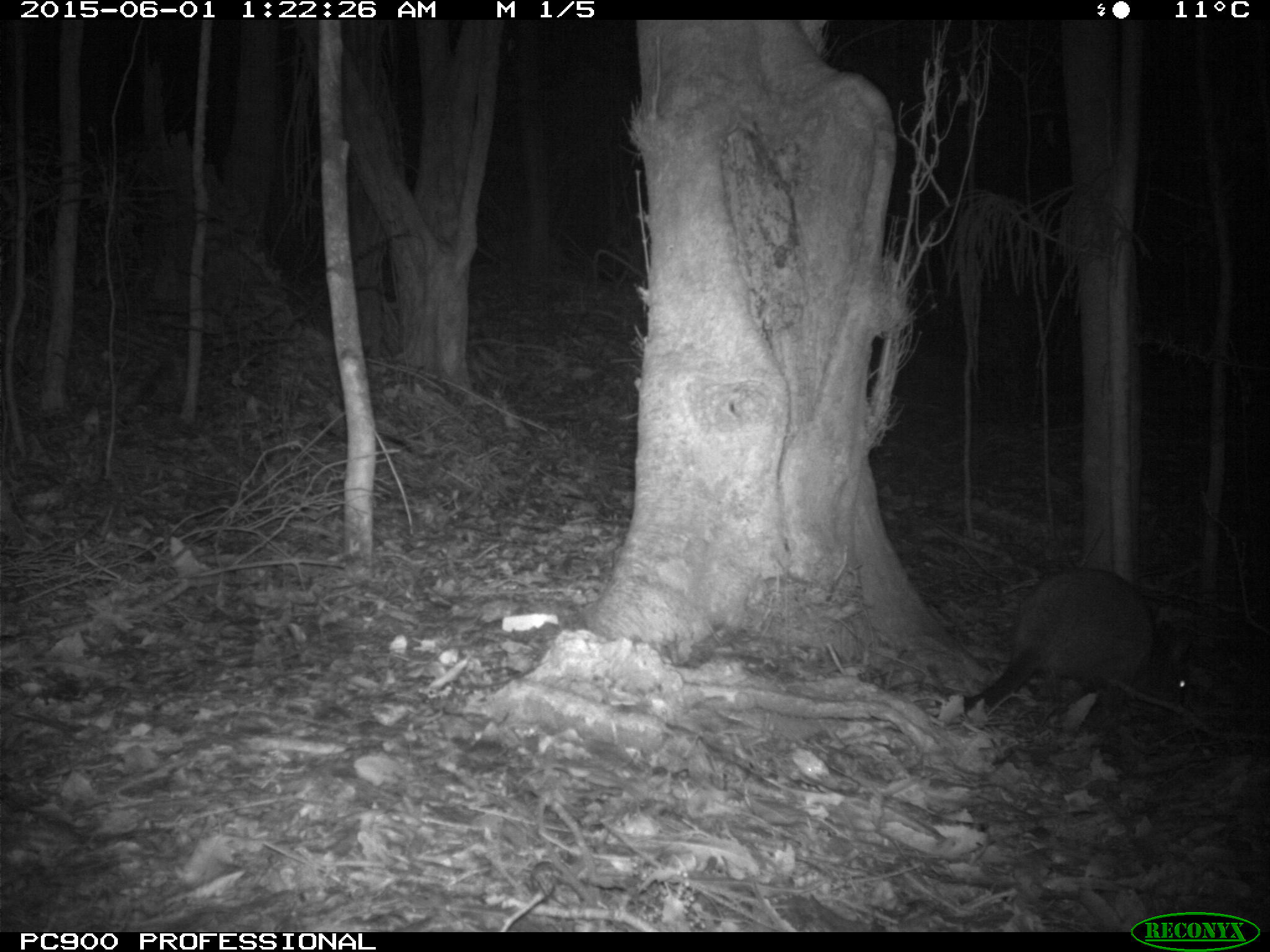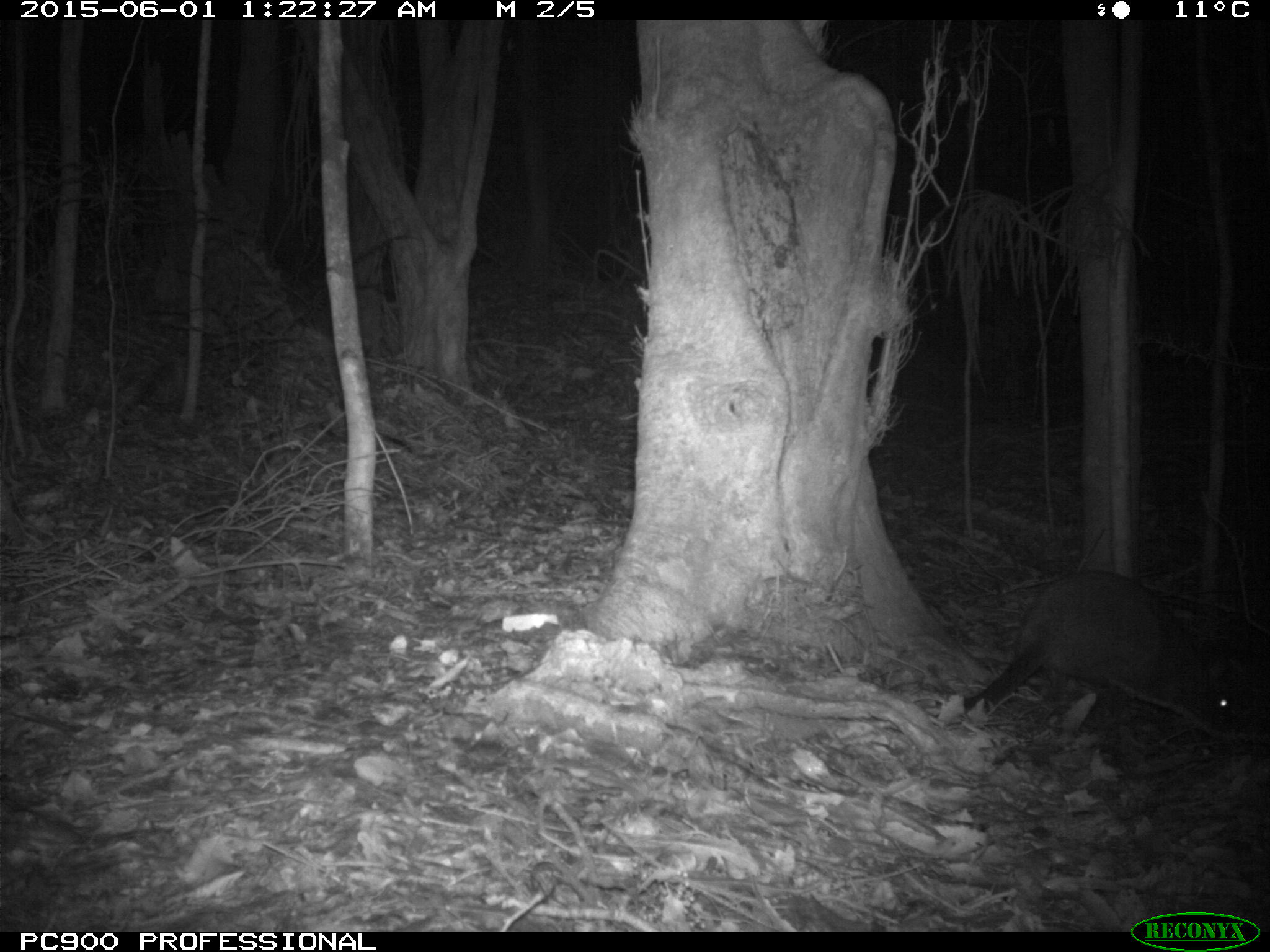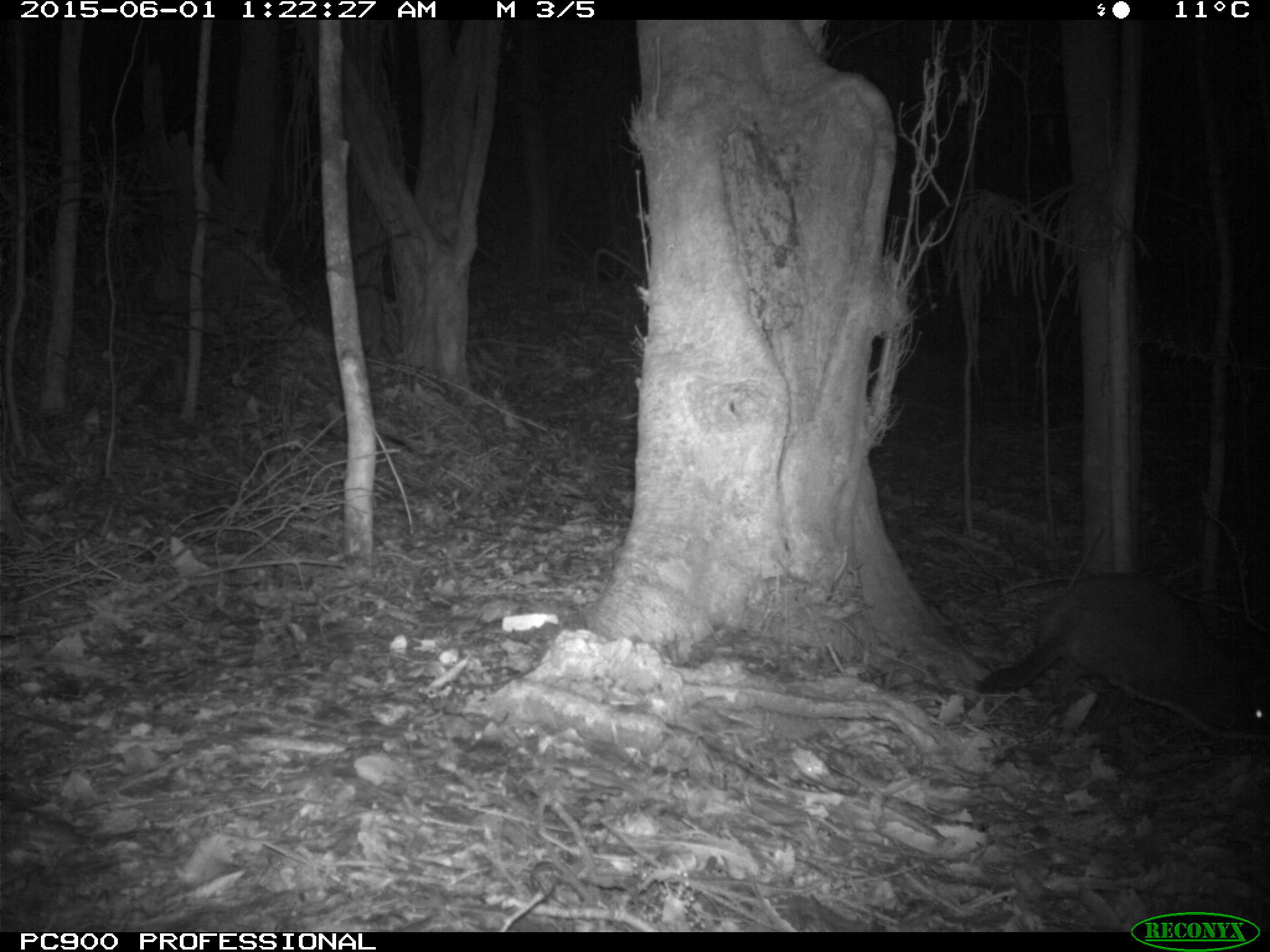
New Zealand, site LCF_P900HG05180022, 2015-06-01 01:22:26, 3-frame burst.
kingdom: Animalia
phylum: Chordata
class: Mammalia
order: Diprotodontia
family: Macropodidae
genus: Notamacropus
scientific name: Notamacropus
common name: wallaby